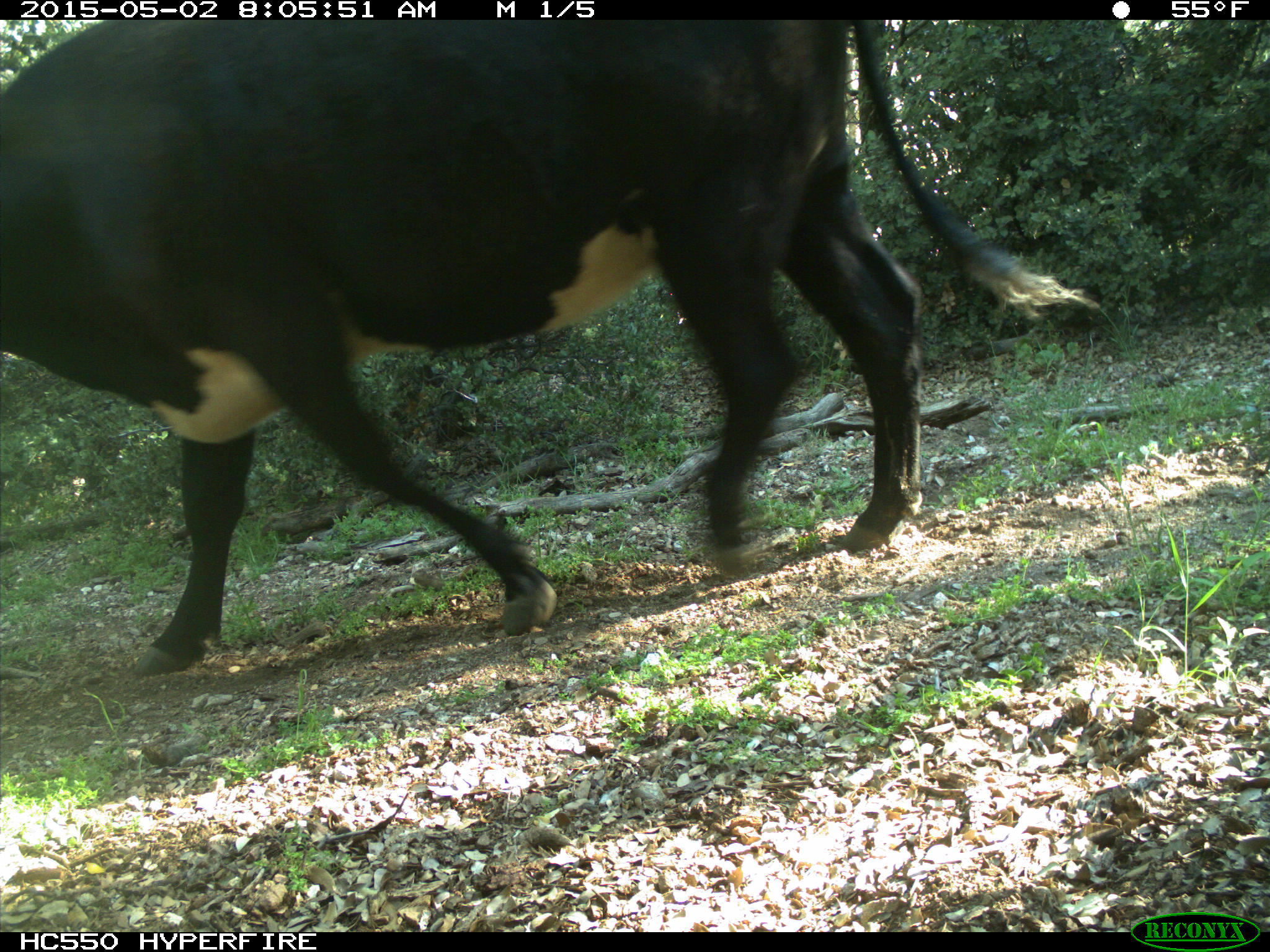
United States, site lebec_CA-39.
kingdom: Animalia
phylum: Chordata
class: Mammalia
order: Artiodactyla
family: Bovidae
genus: Bos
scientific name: Bos taurus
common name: domestic cow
Bos taurus (domestic cow).